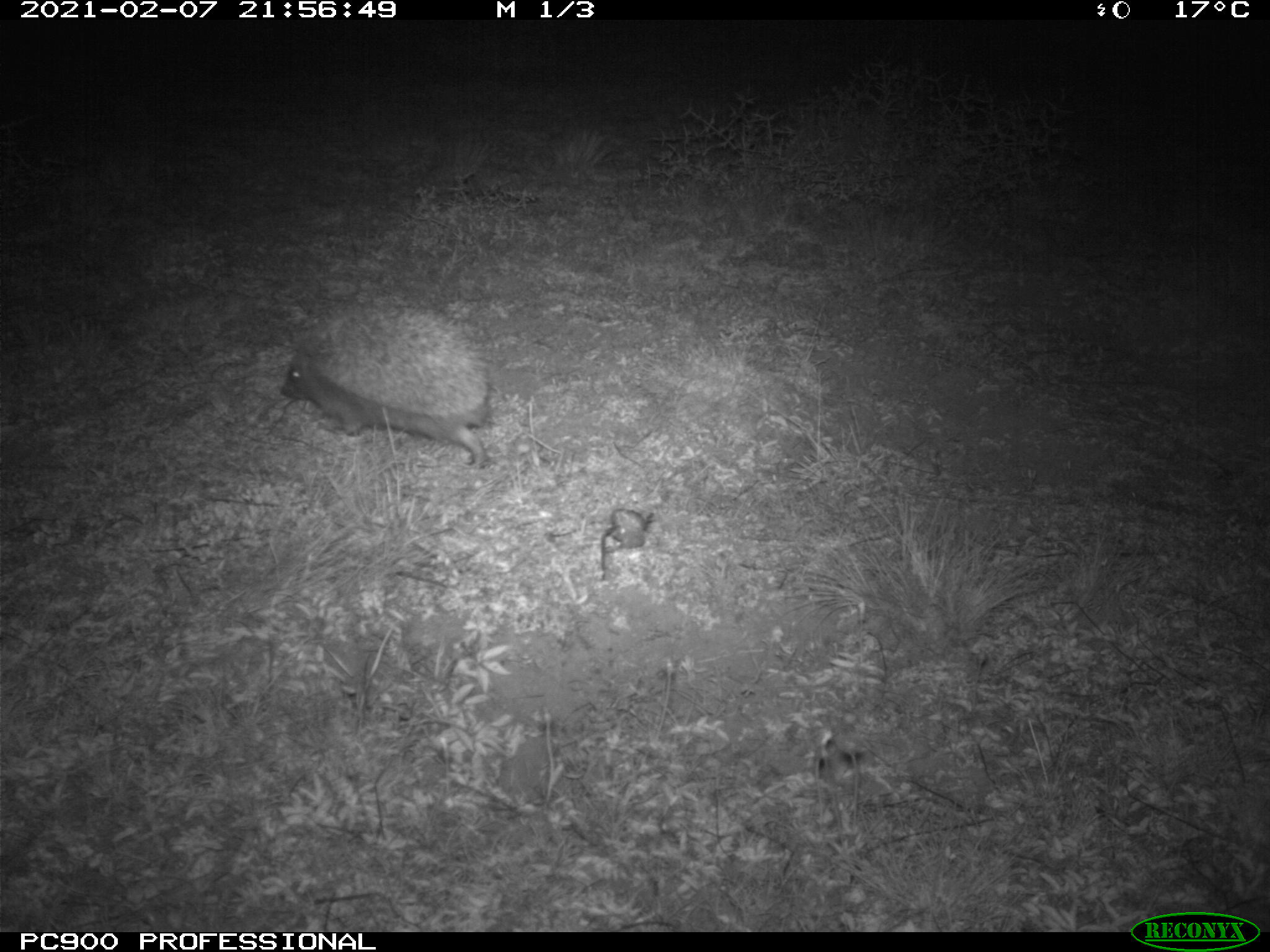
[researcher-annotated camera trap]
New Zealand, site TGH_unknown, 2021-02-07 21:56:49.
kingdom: Animalia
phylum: Chordata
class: Mammalia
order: Eulipotyphla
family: Erinaceidae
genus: Erinaceus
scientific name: Erinaceus europaeus europaeus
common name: european hedgehog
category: hedgehog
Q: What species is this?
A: Hedgehog (european hedgehog) (Erinaceus europaeus europaeus).